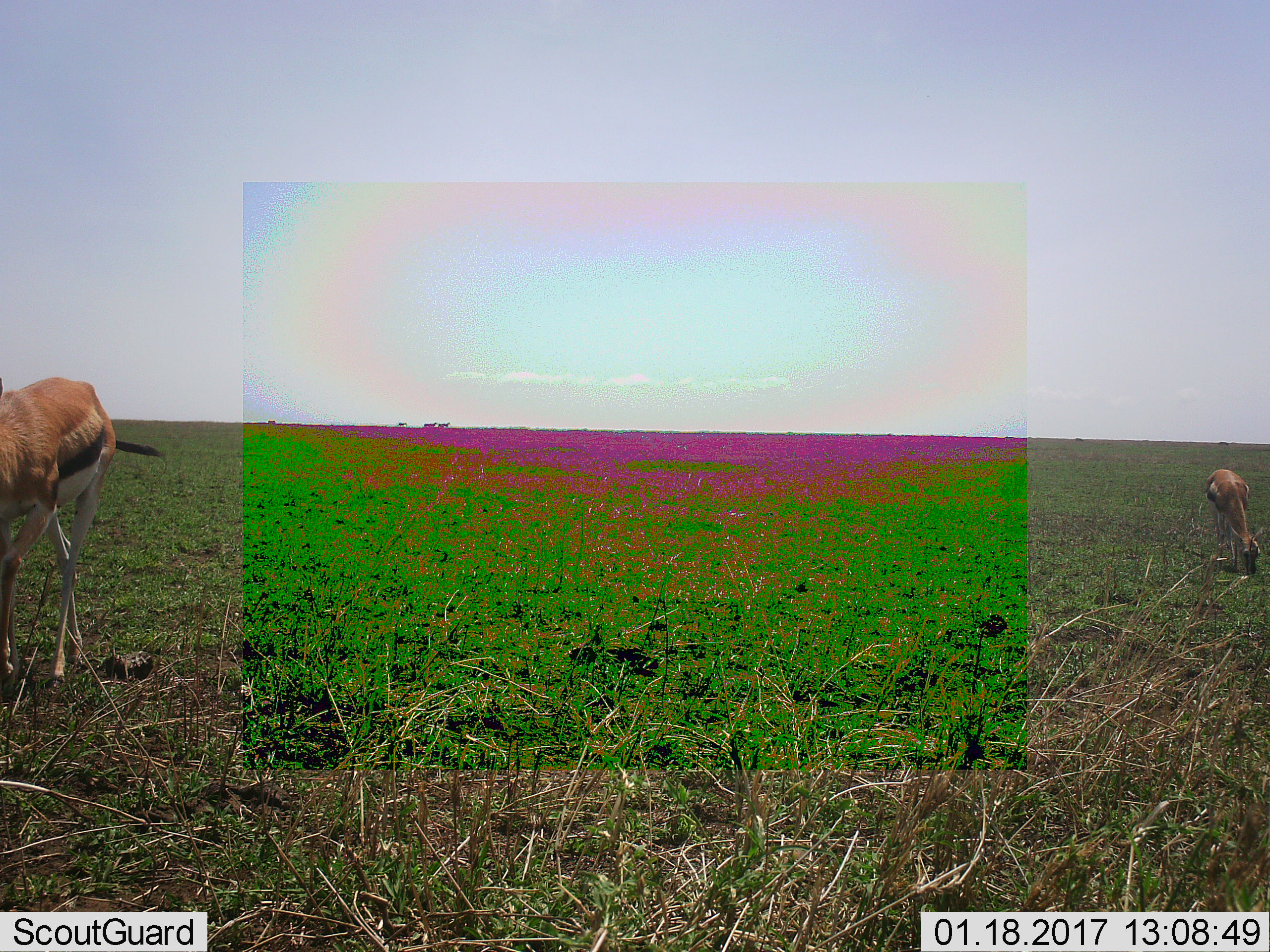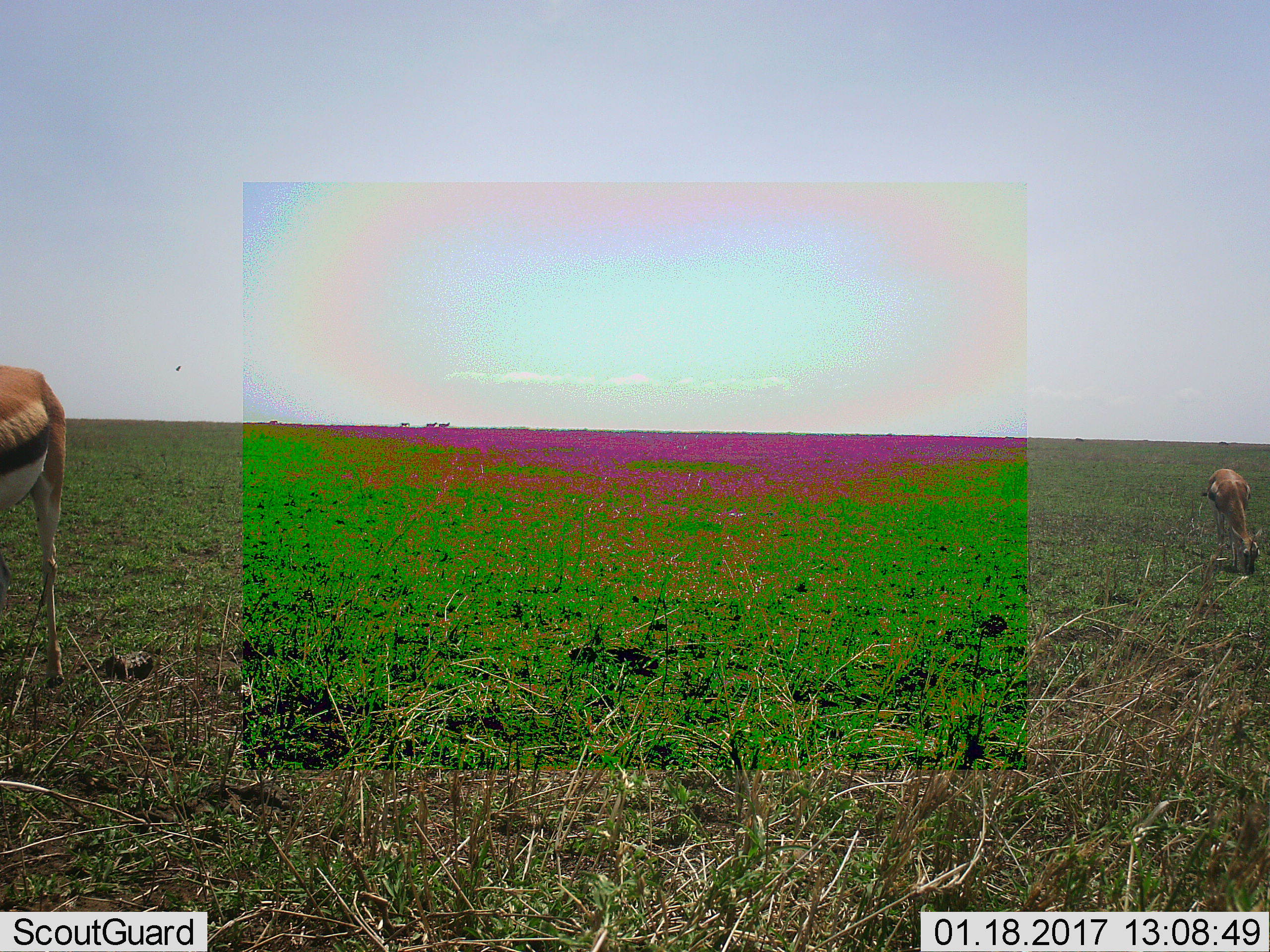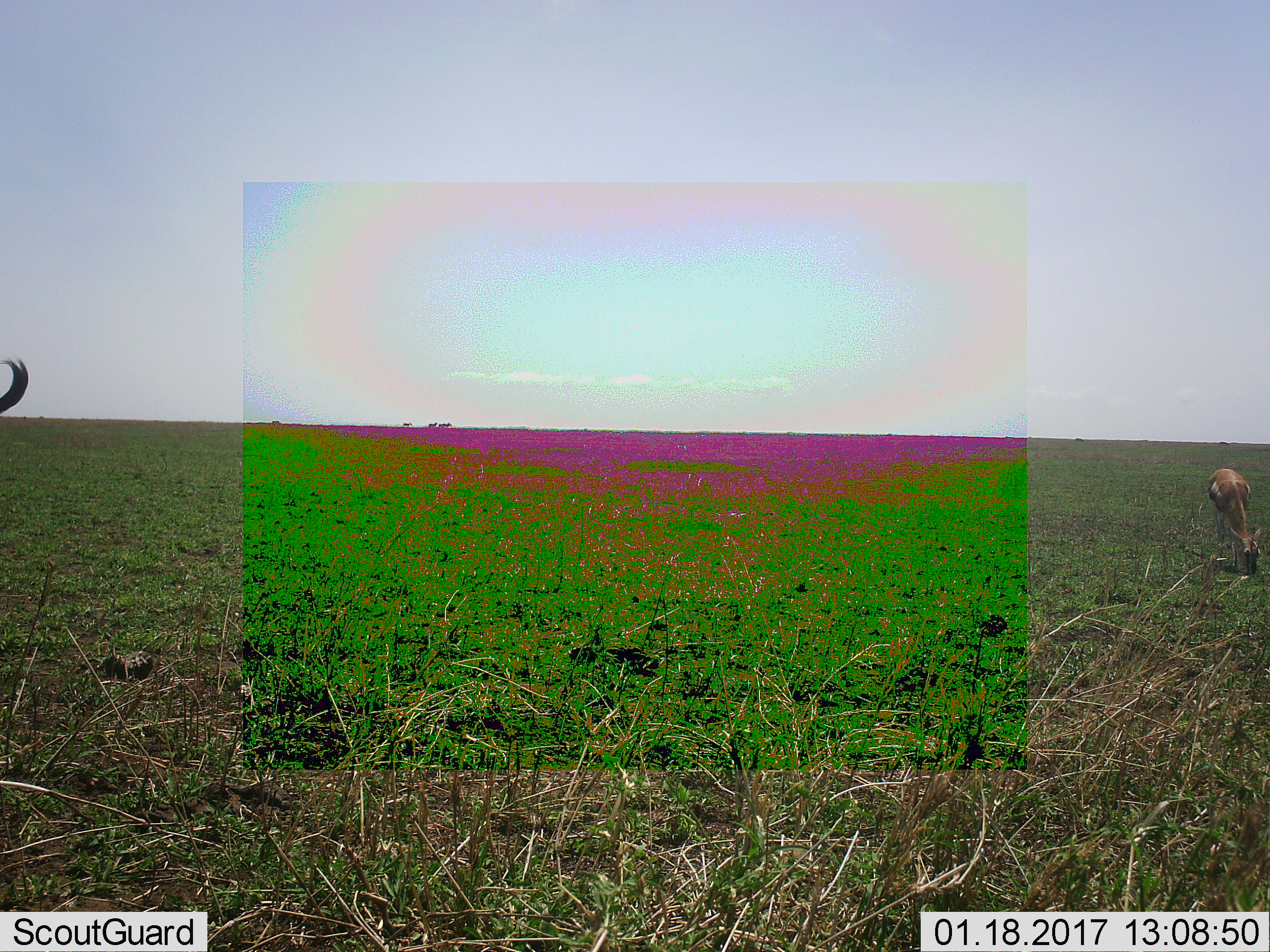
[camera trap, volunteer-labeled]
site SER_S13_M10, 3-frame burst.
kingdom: Animalia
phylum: Chordata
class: Mammalia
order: Artiodactyla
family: Bovidae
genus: Eudorcas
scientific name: Eudorcas thomsonii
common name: thomson's gazelle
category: gazellethomsons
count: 2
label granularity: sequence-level